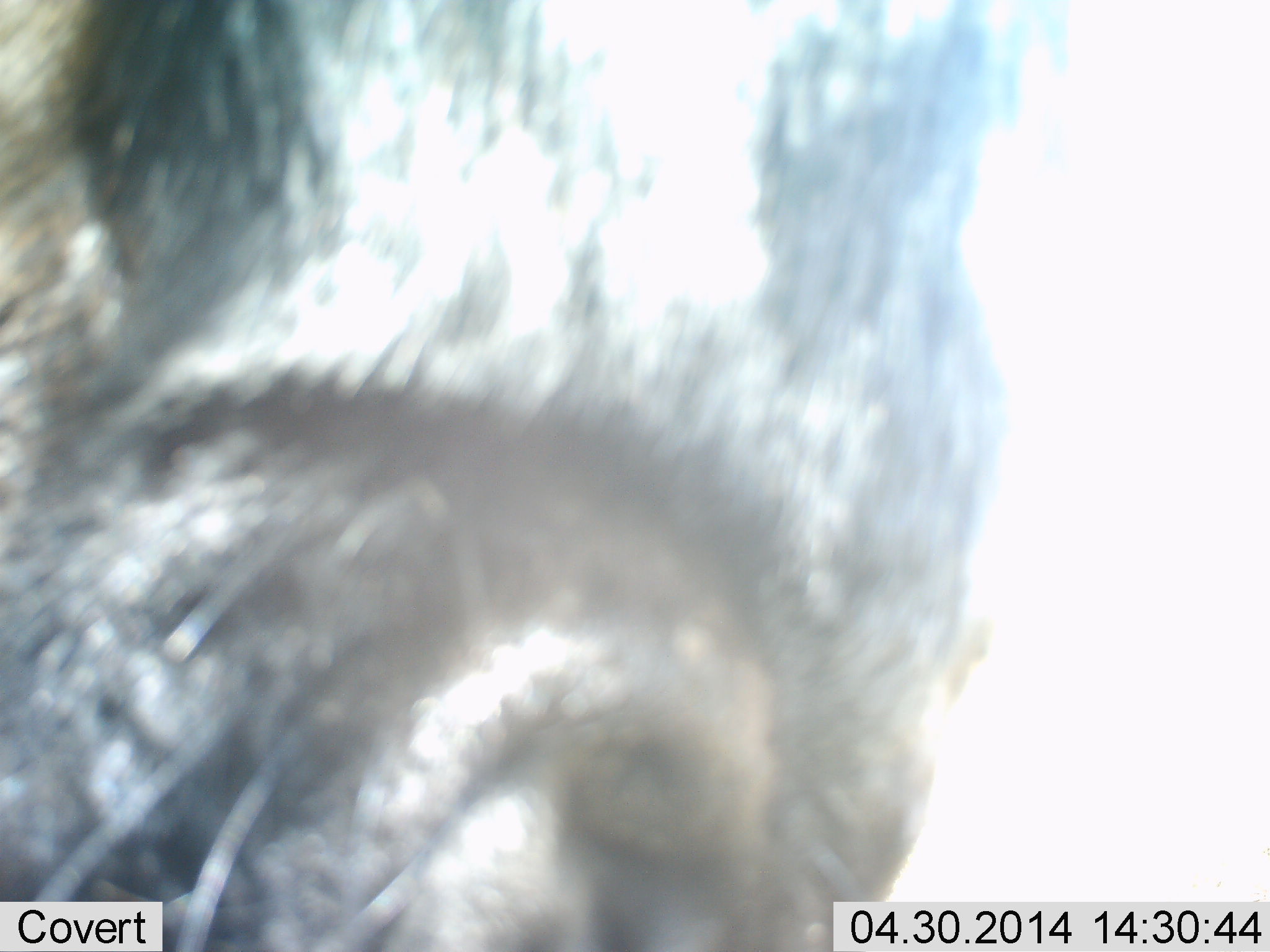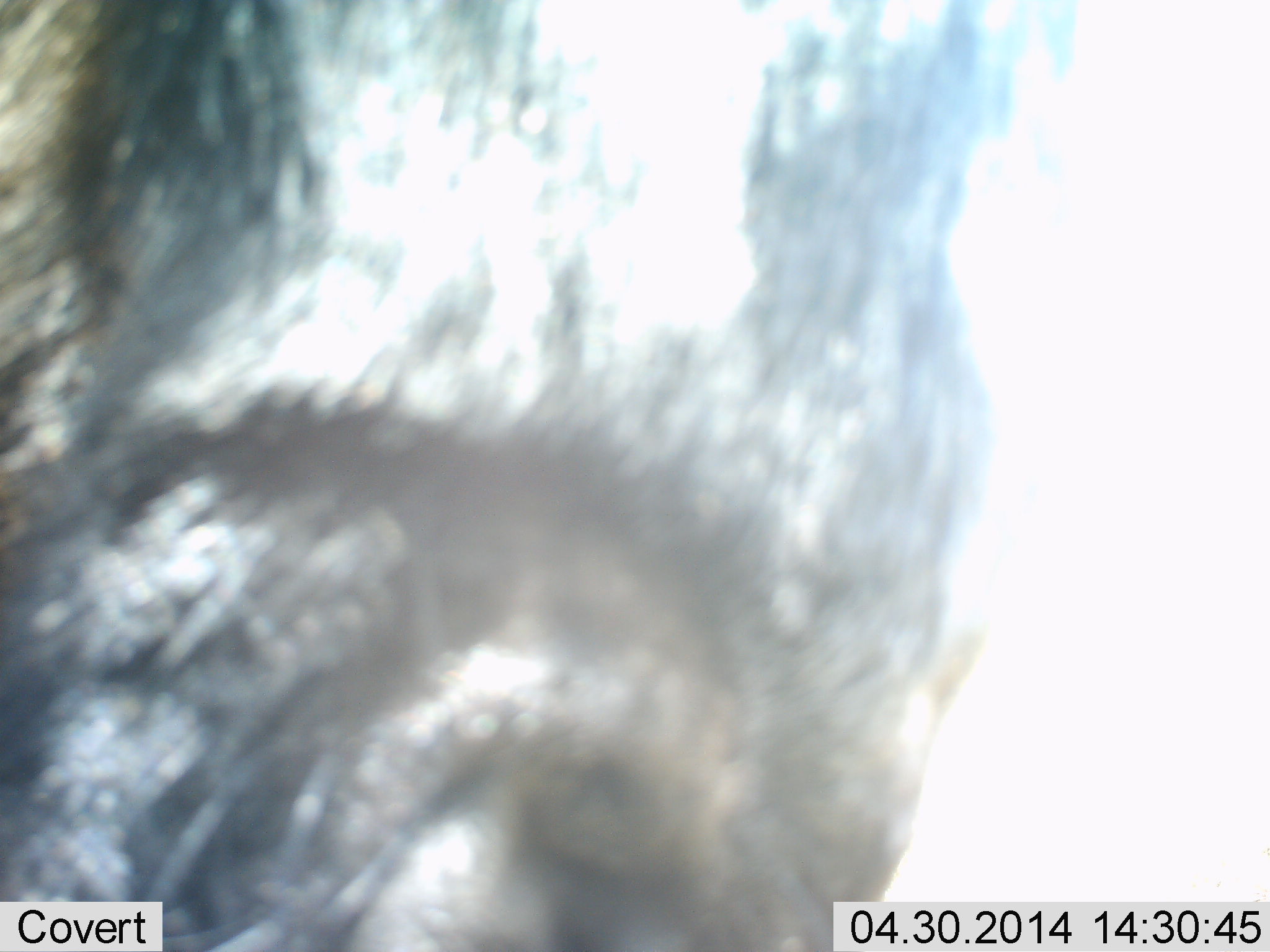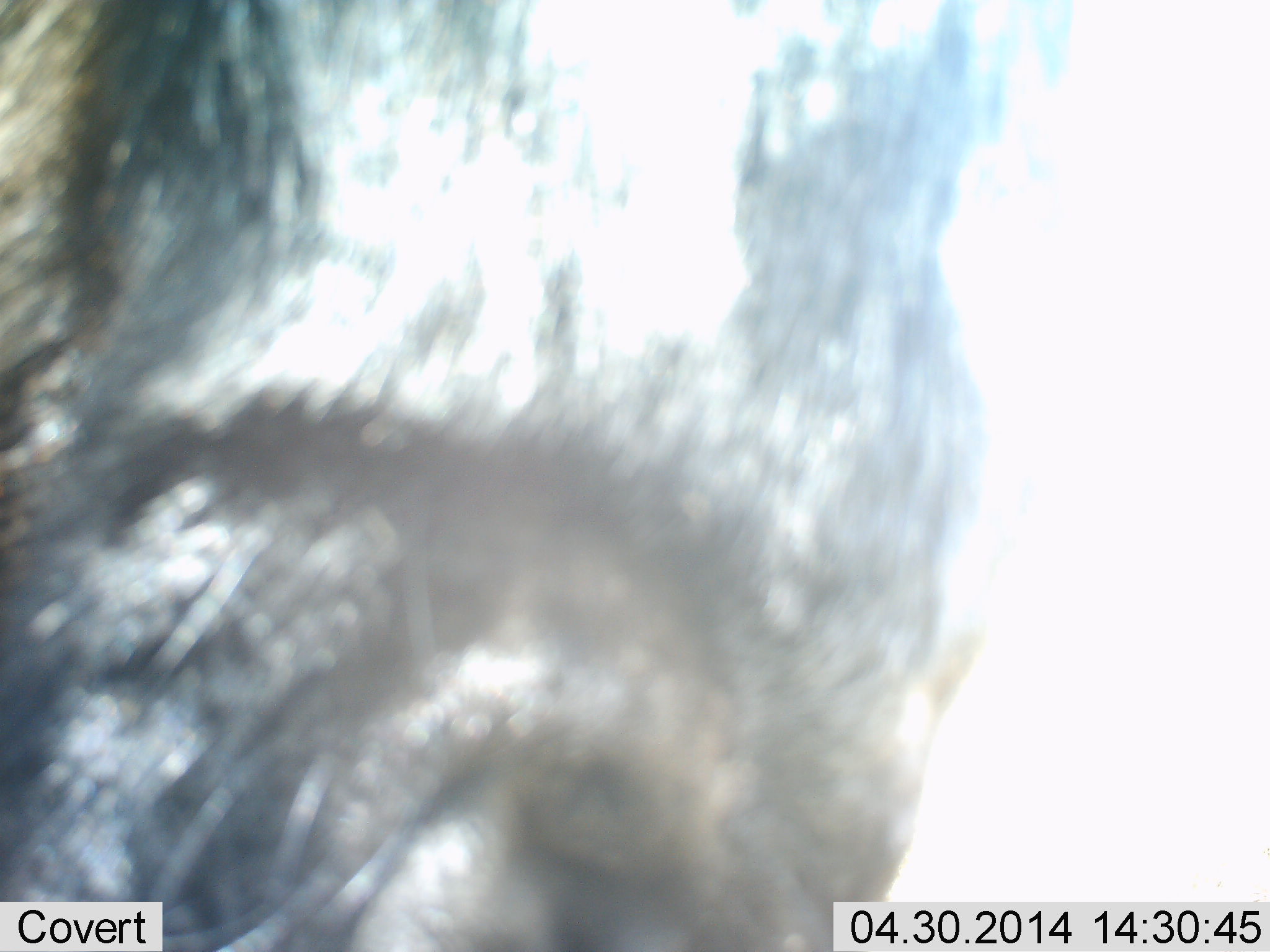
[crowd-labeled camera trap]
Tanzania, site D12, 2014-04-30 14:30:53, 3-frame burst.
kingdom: Animalia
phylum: Chordata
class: Mammalia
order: Artiodactyla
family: Bovidae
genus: Connochaetes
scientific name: Connochaetes taurinus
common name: blue wildebeest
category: wildebeest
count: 1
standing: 90%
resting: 0%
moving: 0%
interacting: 10%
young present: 0%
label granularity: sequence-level